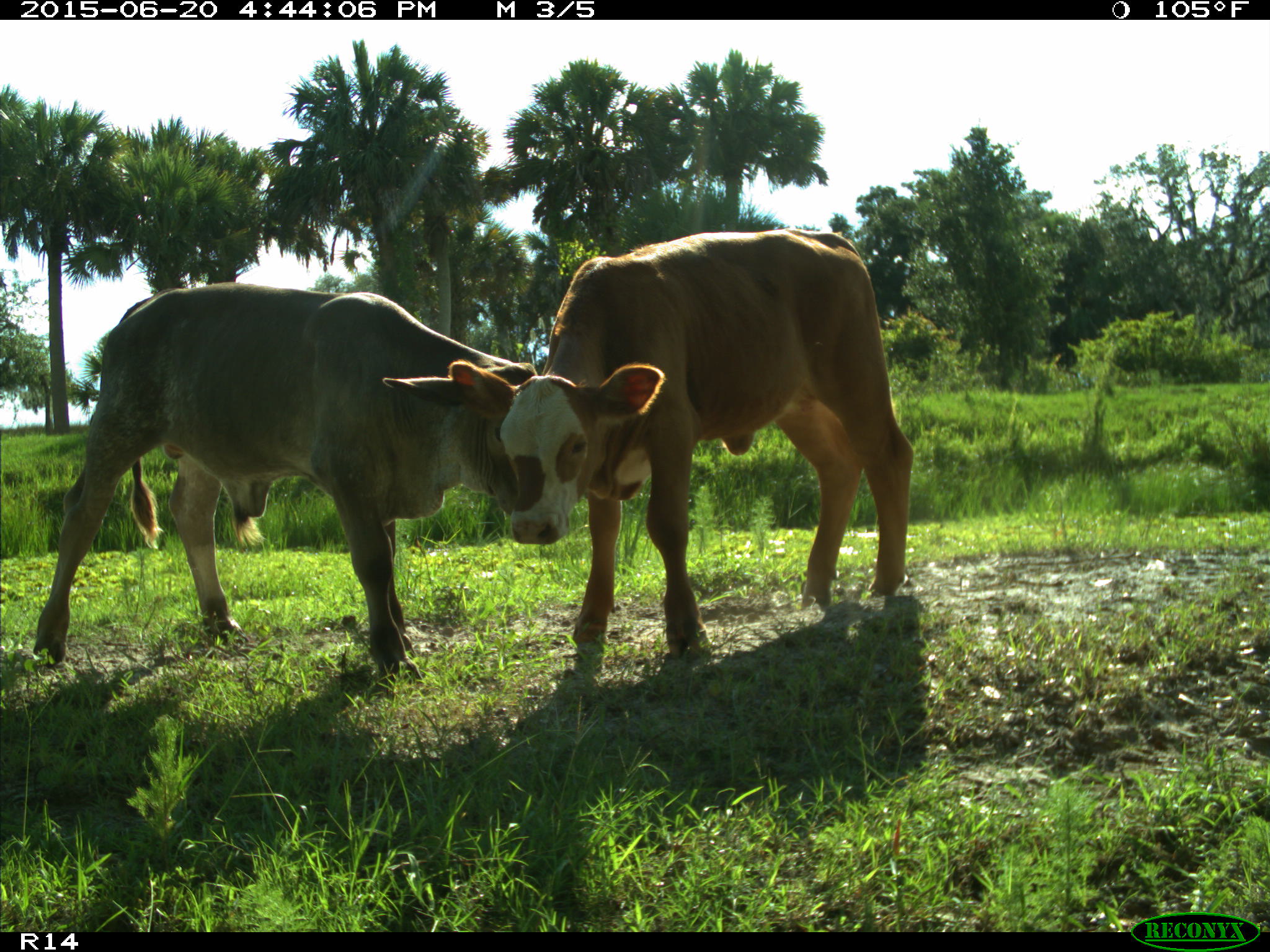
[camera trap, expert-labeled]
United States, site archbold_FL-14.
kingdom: Animalia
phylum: Chordata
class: Mammalia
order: Artiodactyla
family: Bovidae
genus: Bos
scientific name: Bos taurus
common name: domestic cow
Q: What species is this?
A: Bos taurus (domestic cow).